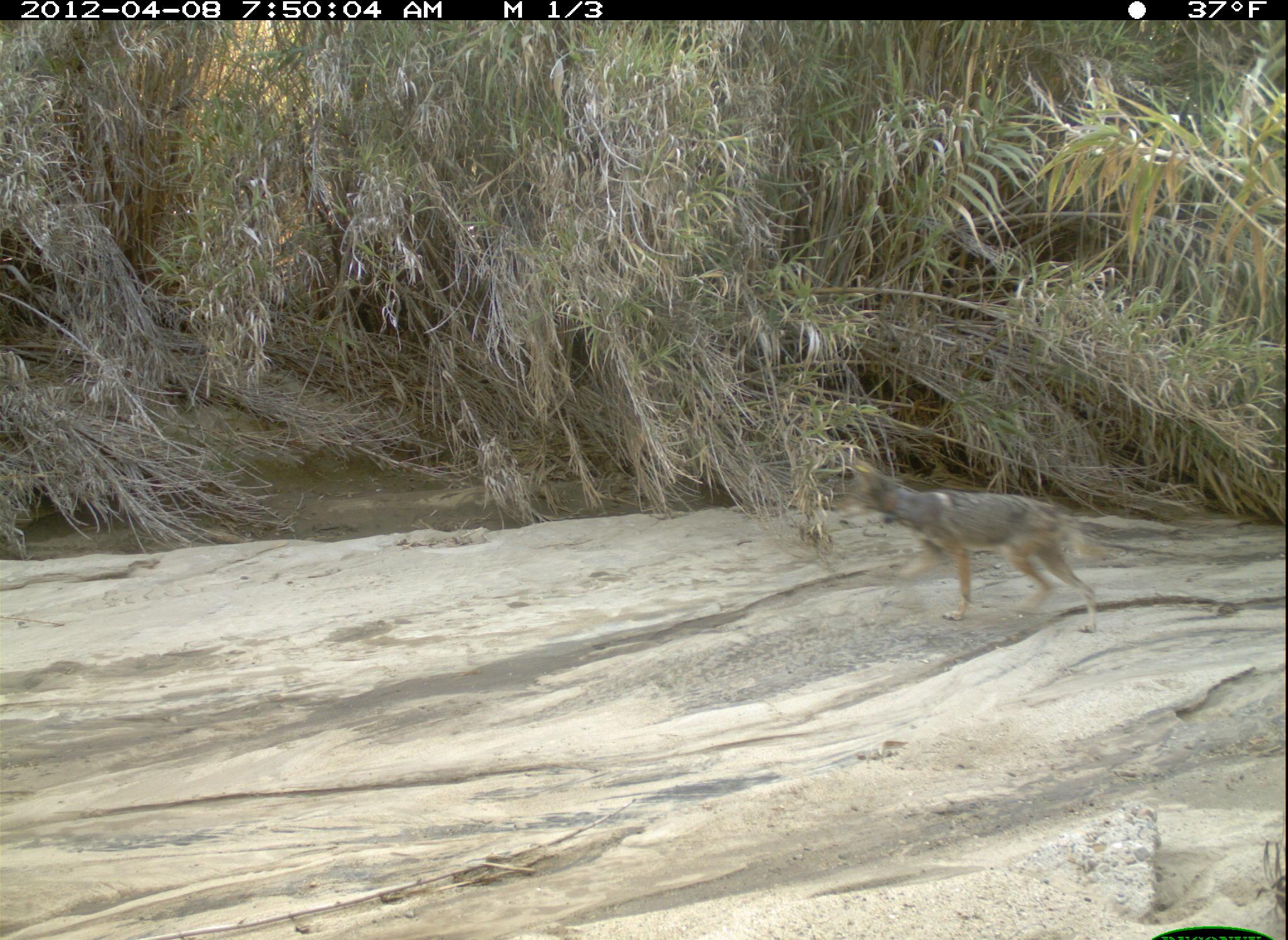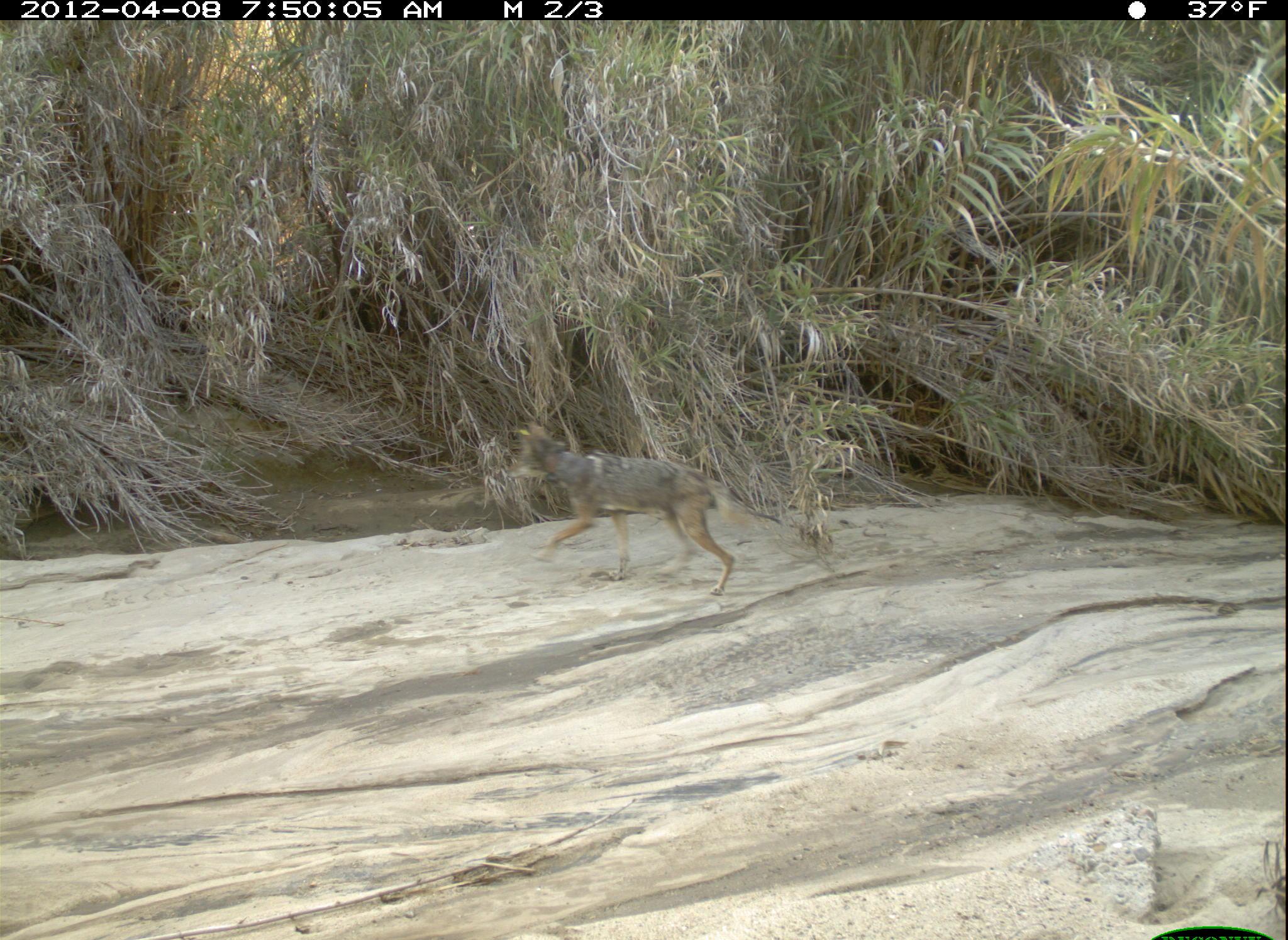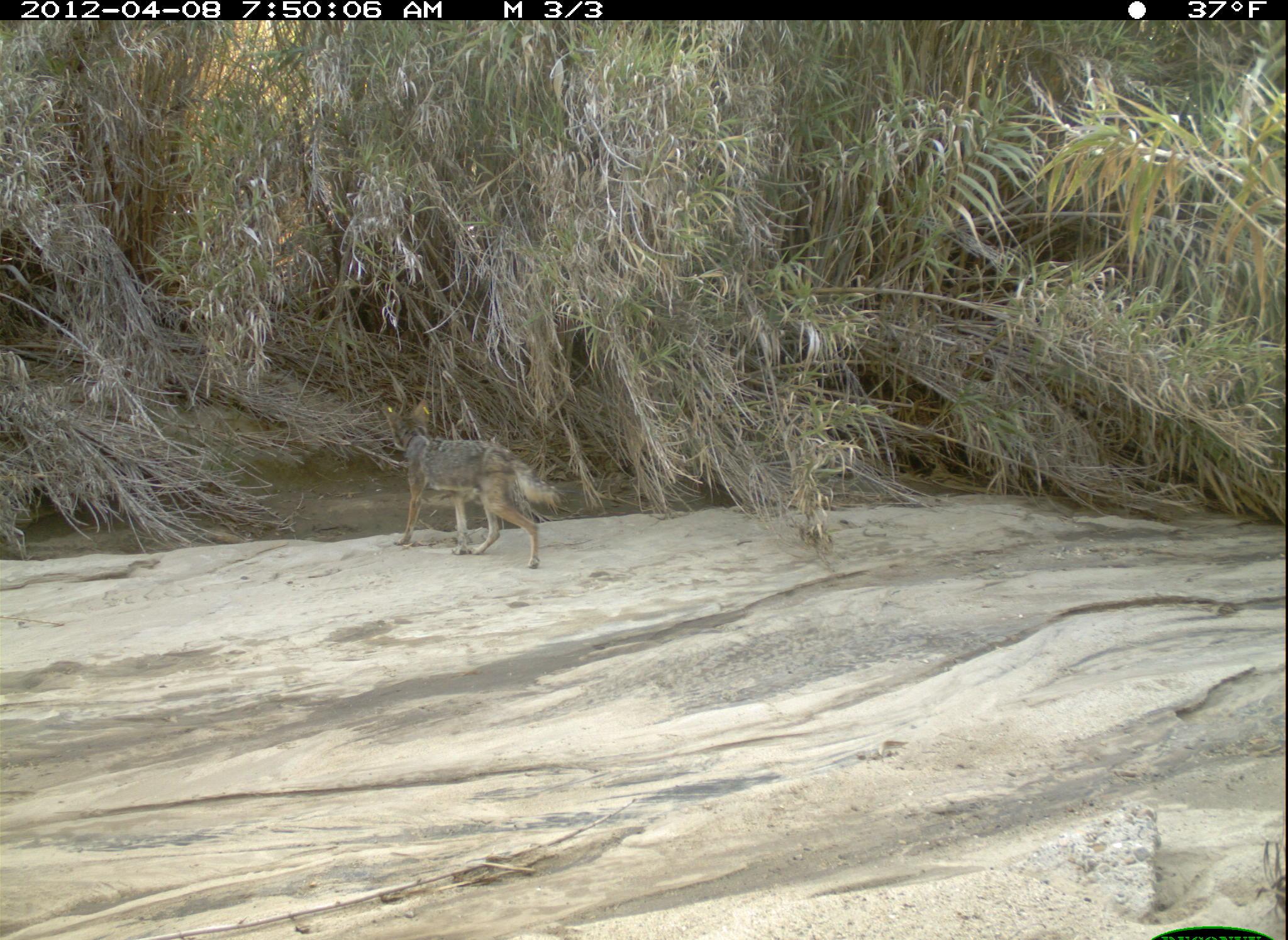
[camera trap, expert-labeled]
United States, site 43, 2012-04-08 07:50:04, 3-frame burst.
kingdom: Animalia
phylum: Chordata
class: Mammalia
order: Carnivora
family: Canidae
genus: Canis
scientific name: Canis latrans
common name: coyote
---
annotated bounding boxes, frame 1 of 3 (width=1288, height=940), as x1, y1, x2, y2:
coyote: 827, 455, 1124, 635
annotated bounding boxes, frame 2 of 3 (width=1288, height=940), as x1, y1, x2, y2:
coyote: 503, 420, 750, 600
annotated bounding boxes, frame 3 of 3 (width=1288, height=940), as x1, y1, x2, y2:
coyote: 391, 422, 568, 573